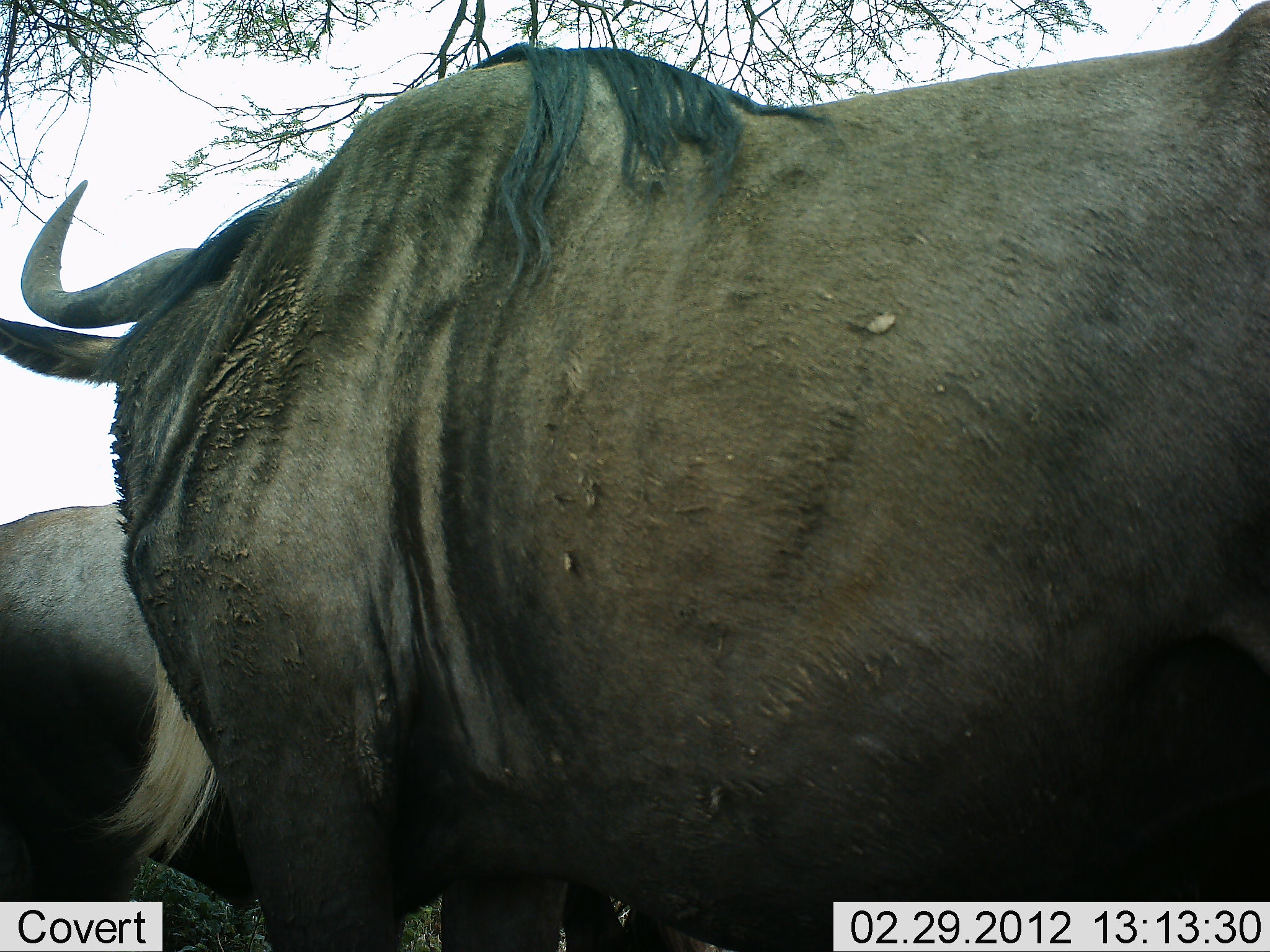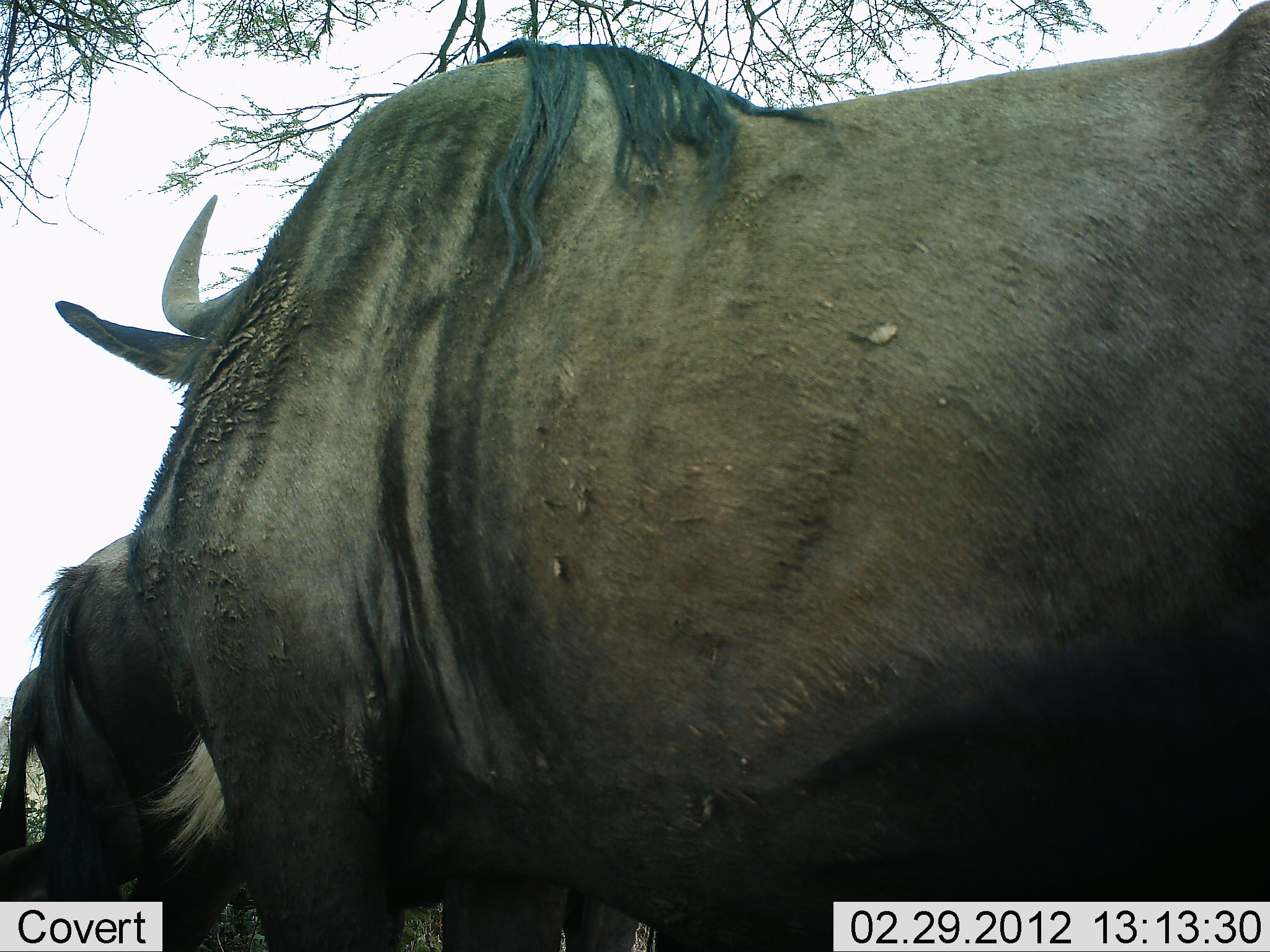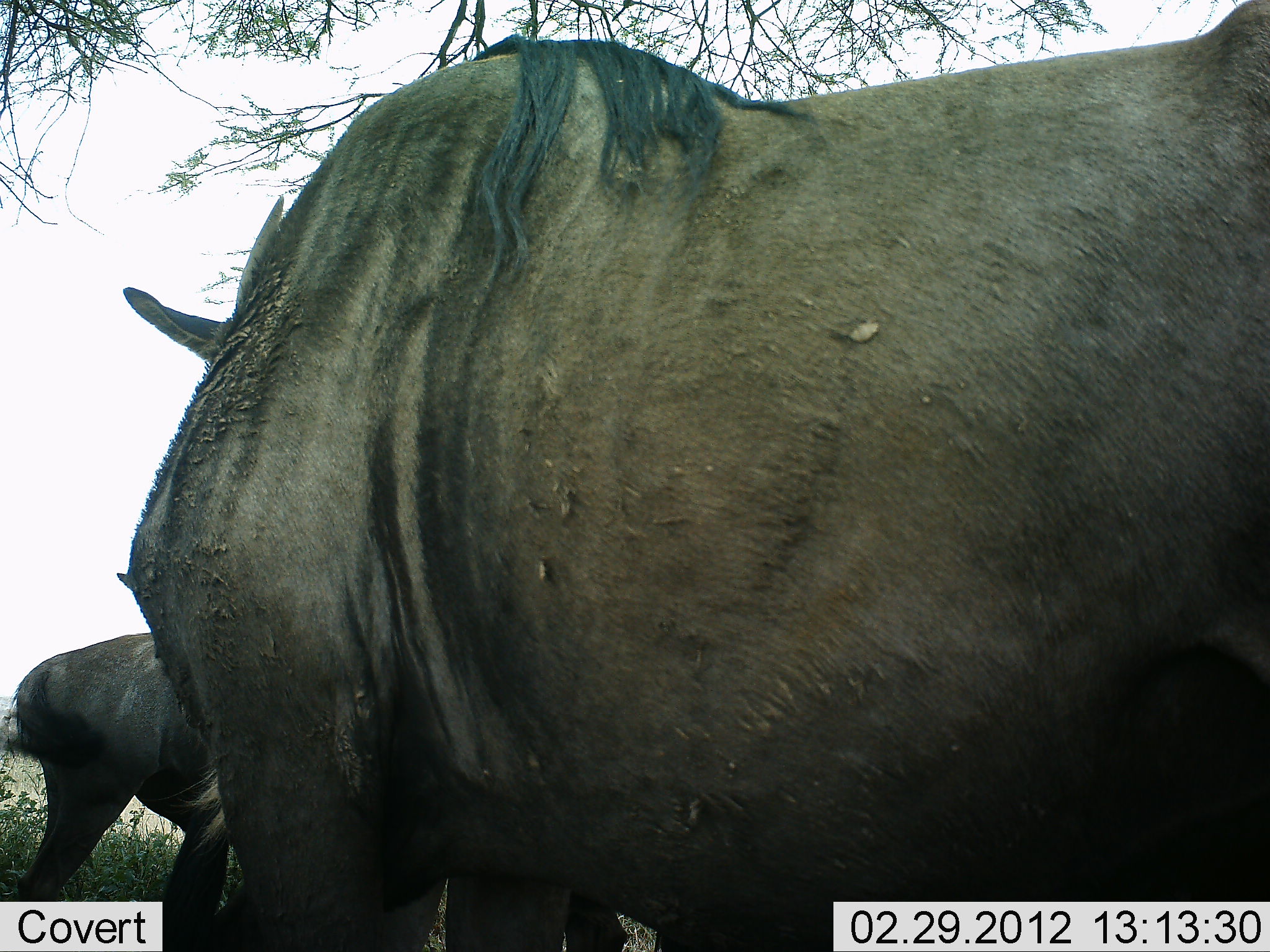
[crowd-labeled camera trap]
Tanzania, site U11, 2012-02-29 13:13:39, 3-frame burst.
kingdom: Animalia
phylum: Chordata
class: Mammalia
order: Artiodactyla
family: Bovidae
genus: Connochaetes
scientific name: Connochaetes taurinus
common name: blue wildebeest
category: wildebeest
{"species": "wildebeest (blue wildebeest) (Connochaetes taurinus)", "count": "3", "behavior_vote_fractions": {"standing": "83%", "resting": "3%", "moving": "41%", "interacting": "0%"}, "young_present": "0%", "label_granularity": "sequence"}